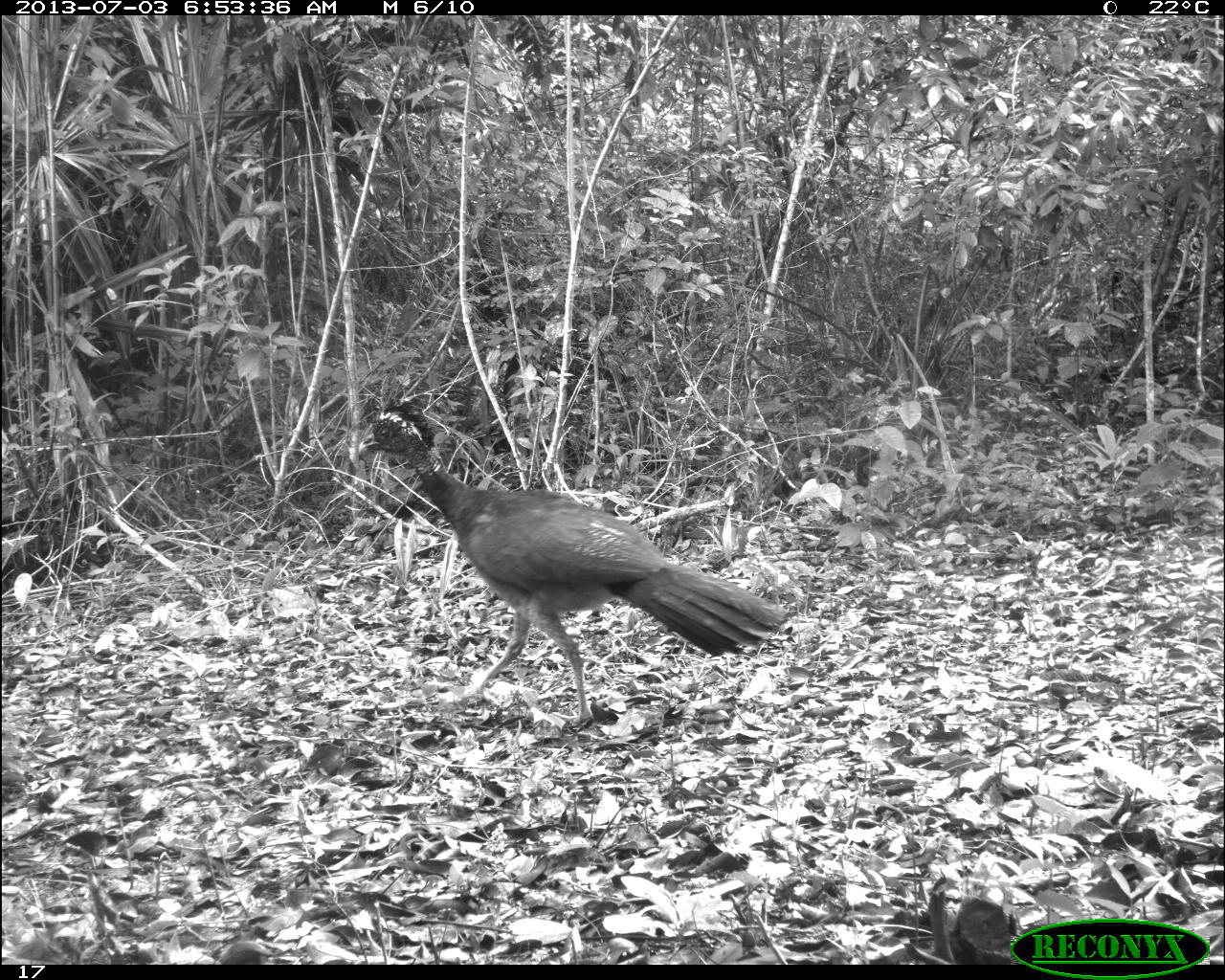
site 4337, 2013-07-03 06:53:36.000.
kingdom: Animalia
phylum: Chordata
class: Aves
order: Galliformes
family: Cracidae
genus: Crax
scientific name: Crax rubra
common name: great curassow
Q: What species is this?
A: Crax rubra (great curassow).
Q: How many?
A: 1.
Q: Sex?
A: Female.